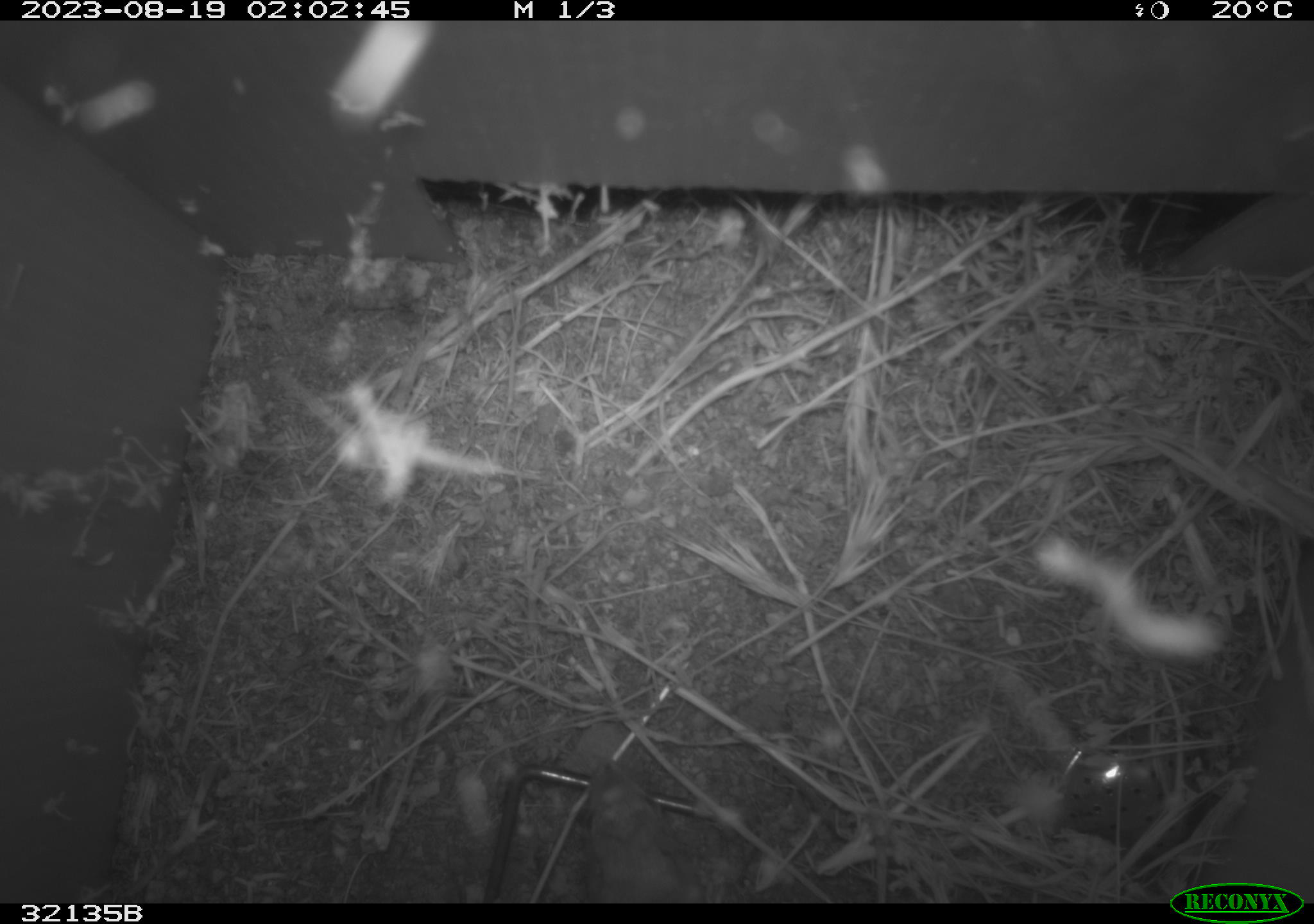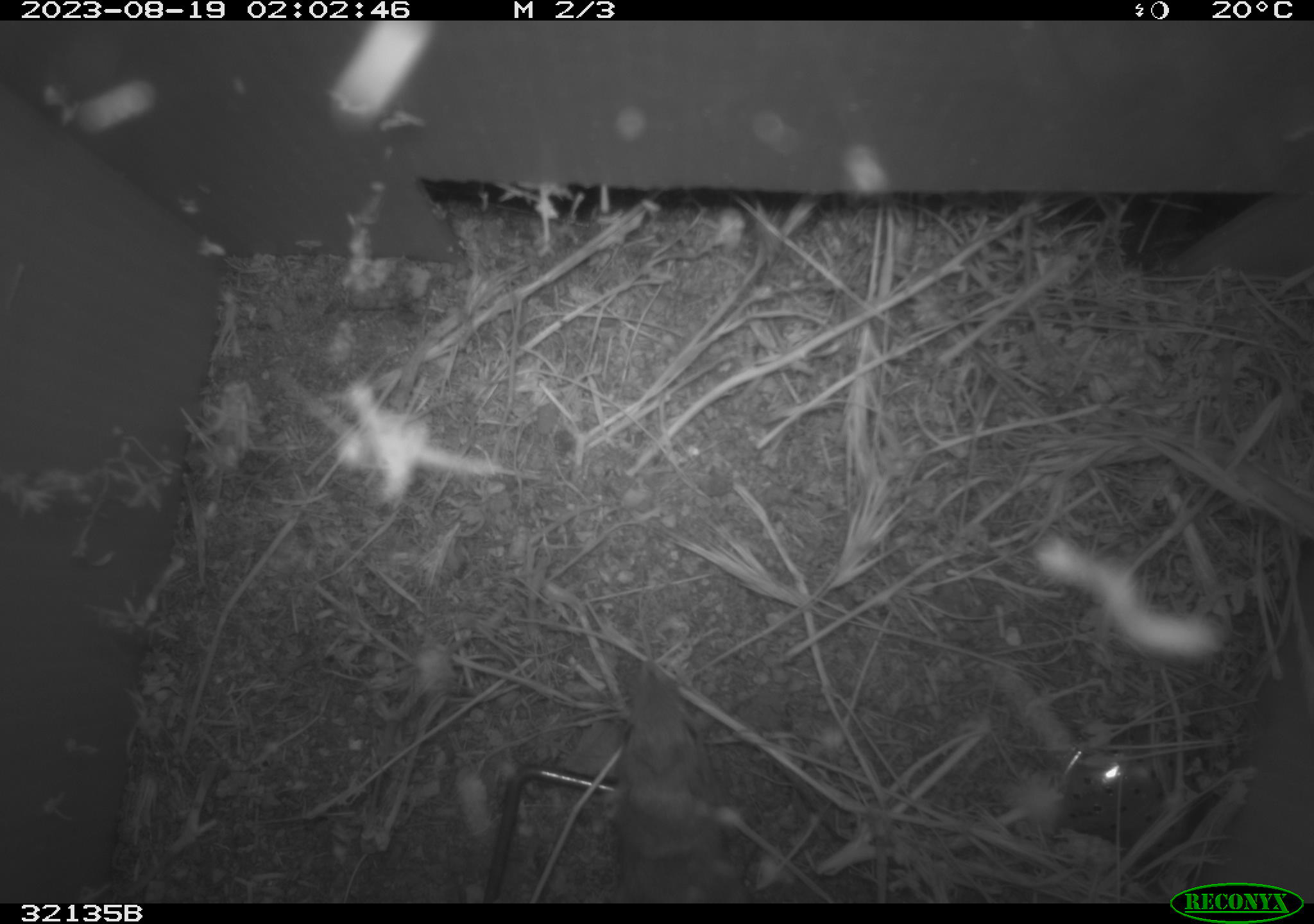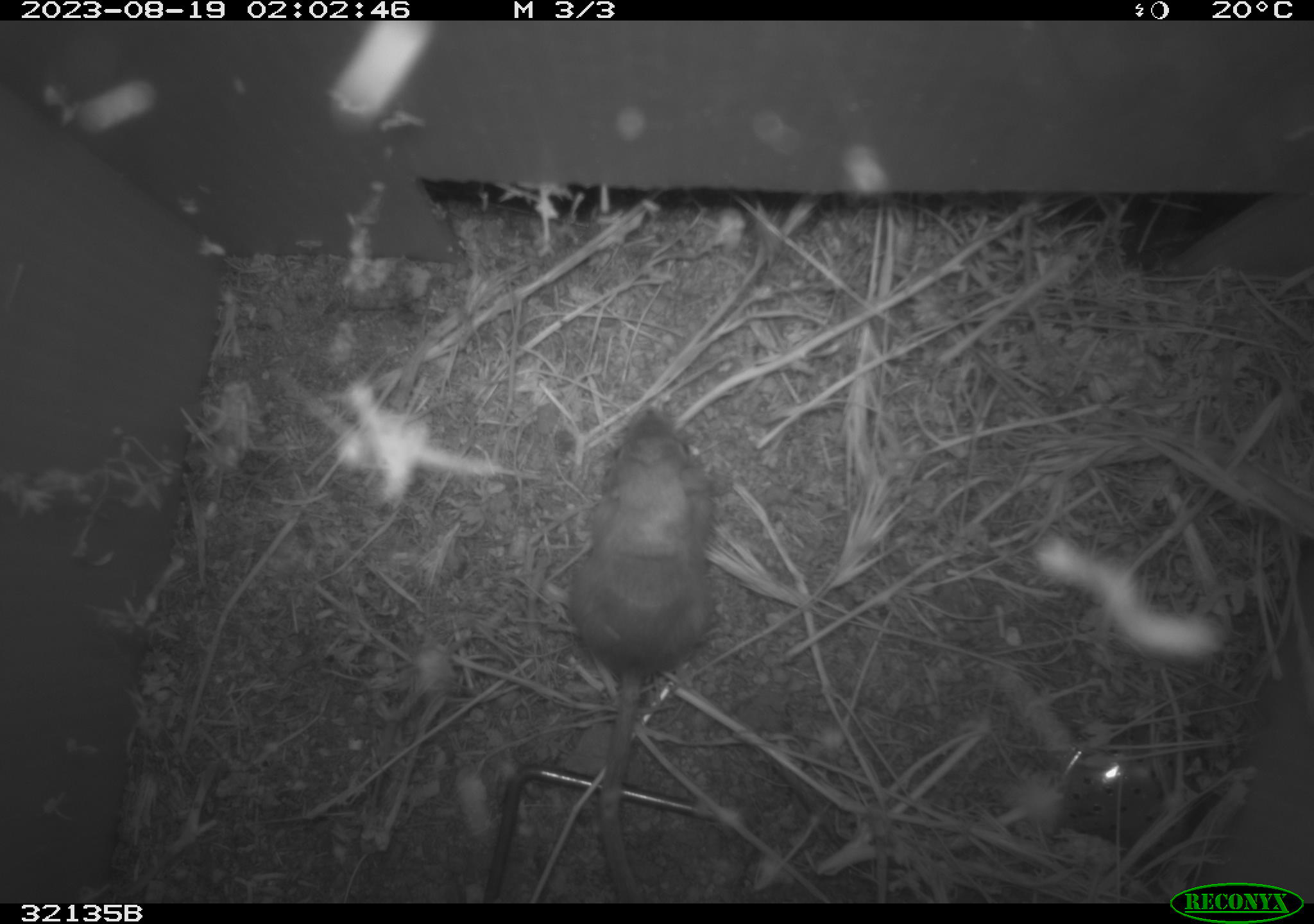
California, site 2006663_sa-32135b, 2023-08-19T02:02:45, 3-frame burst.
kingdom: Animalia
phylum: Chordata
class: Mammalia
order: Rodentia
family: Heteromyidae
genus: Dipodomys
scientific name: Dipodomys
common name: kangaroo rats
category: dipodomys species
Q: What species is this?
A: Dipodomys species (kangaroo rats) (Dipodomys).